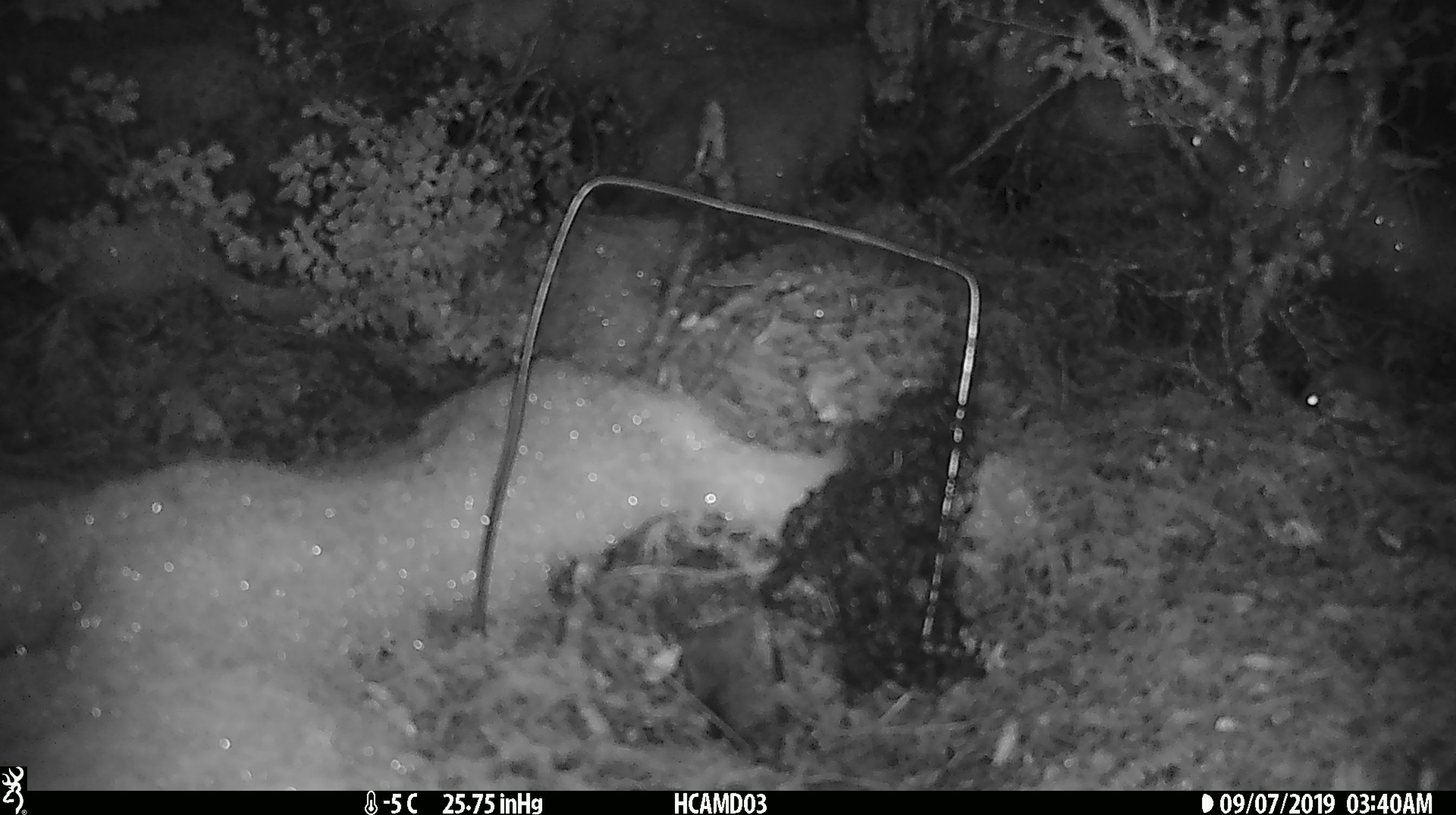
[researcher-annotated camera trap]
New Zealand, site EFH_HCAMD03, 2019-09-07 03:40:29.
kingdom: Animalia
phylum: Chordata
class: Mammalia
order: Rodentia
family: Muridae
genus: Mus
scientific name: Mus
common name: mouse